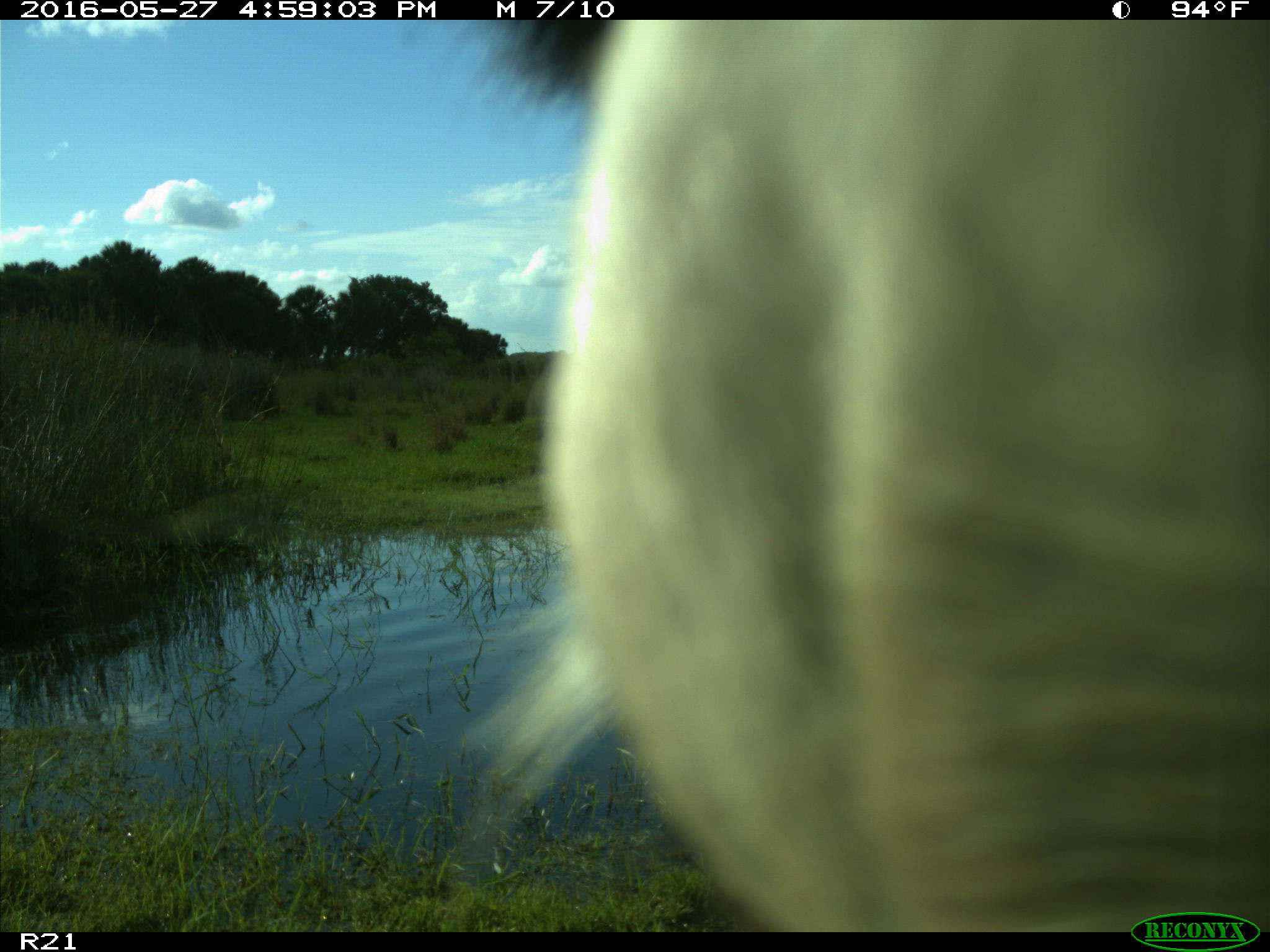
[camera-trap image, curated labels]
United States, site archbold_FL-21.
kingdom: Animalia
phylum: Chordata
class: Mammalia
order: Artiodactyla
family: Bovidae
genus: Bos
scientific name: Bos taurus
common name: domestic cow